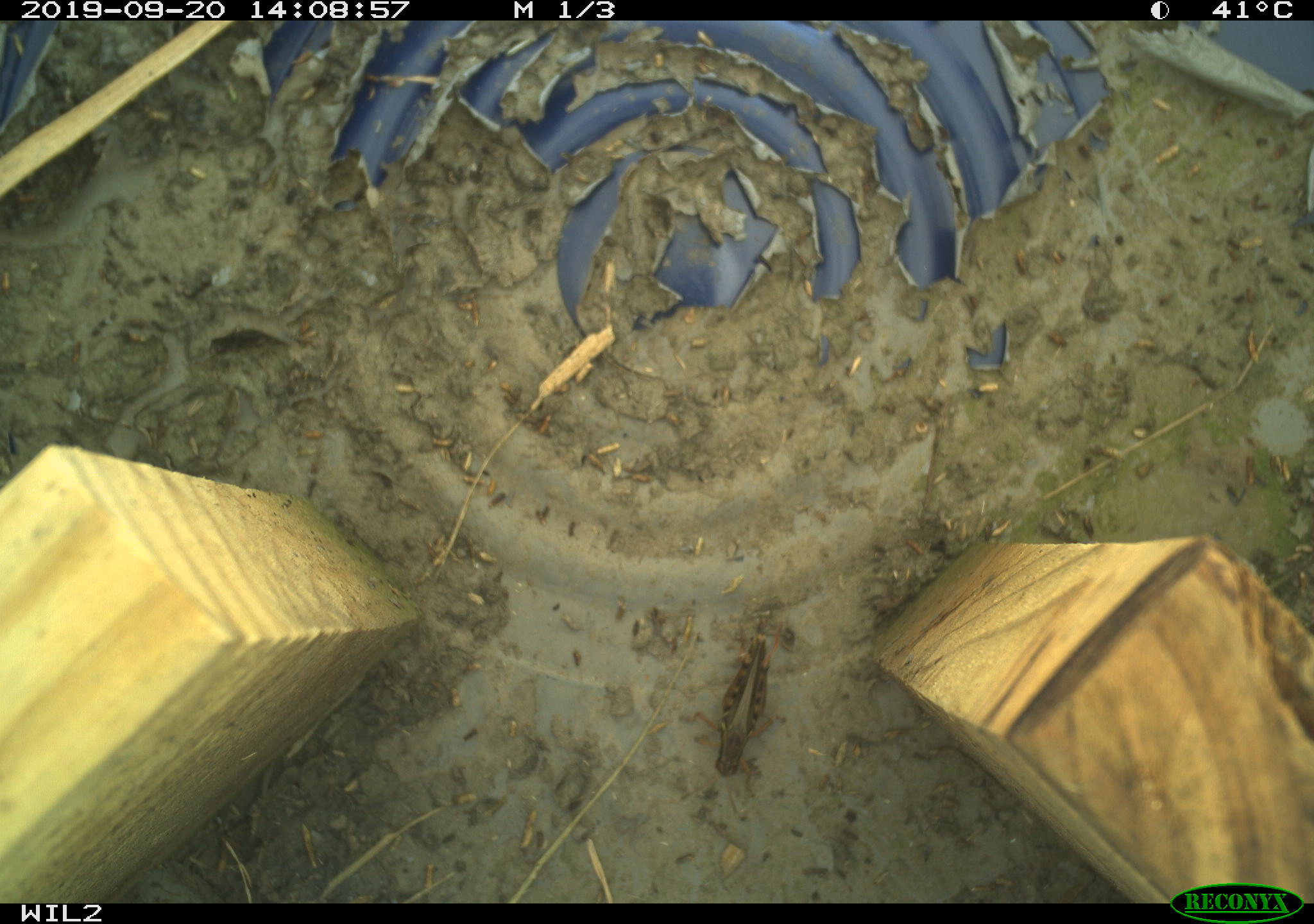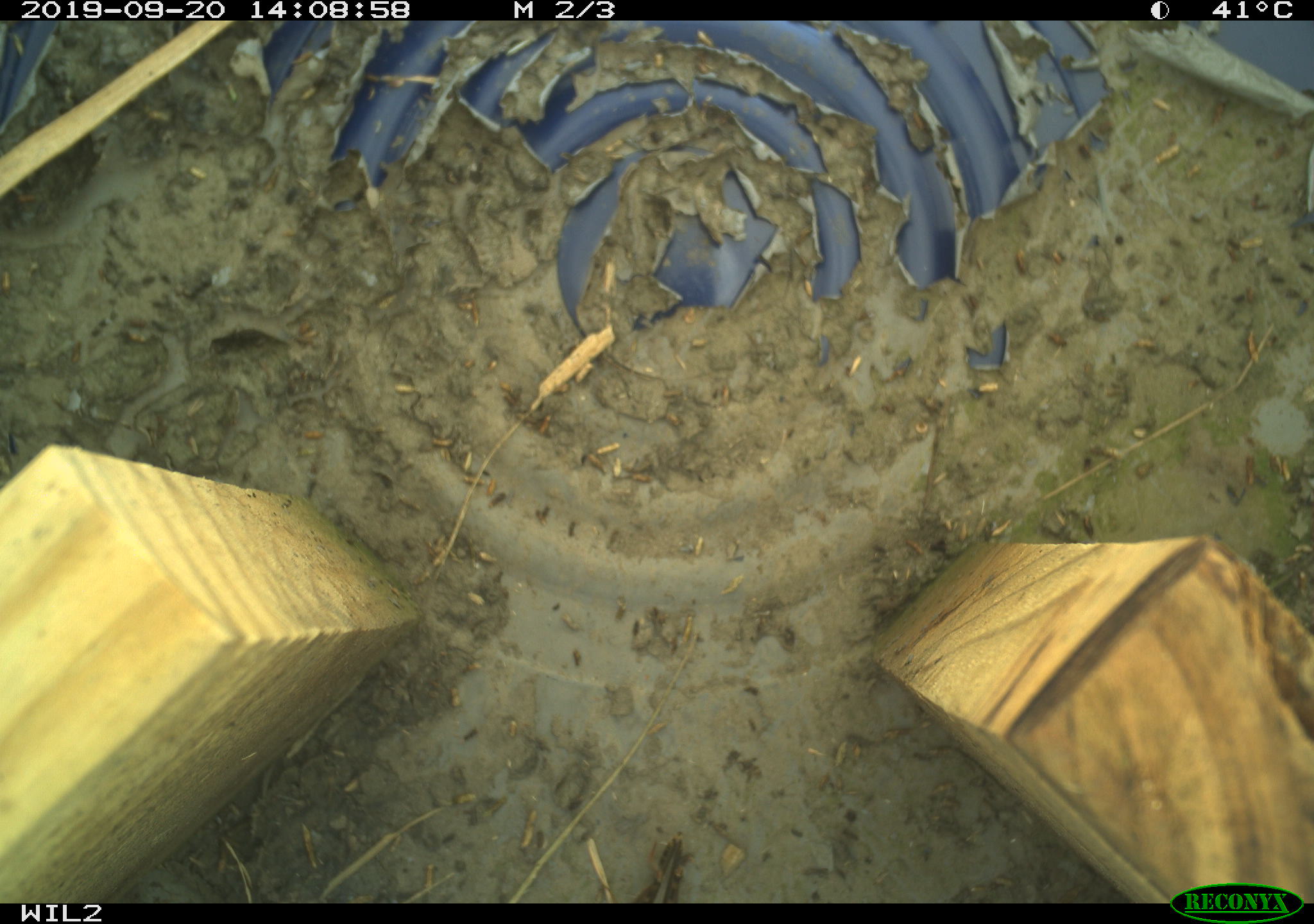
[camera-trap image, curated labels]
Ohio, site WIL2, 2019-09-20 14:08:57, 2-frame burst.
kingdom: Animalia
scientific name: Animalia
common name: animal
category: invertebrate